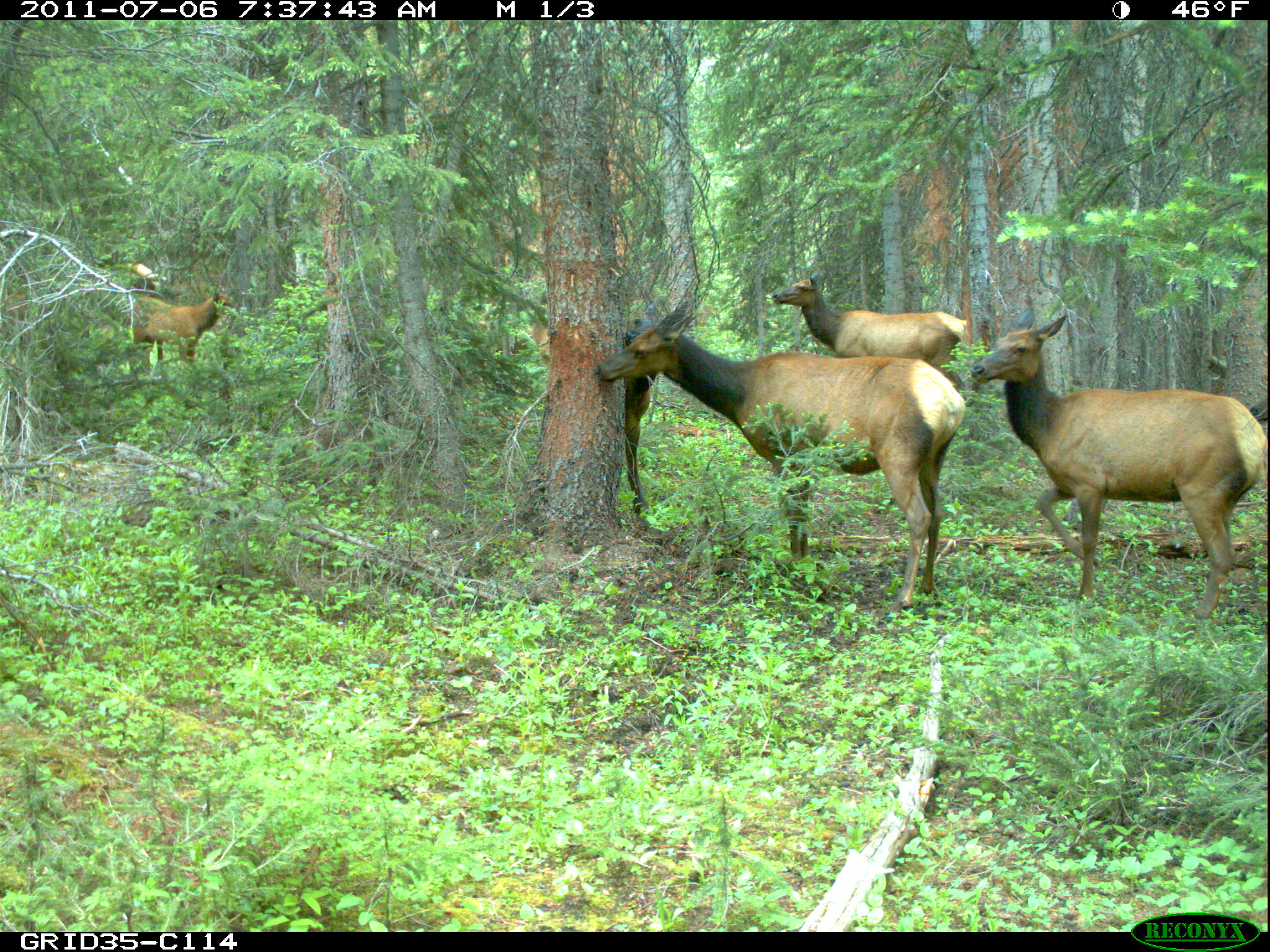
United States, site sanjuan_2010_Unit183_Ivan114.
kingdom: Animalia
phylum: Chordata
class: Mammalia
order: Artiodactyla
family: Cervidae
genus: Cervus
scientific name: Cervus elaphus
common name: red deer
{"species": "Cervus elaphus (red deer)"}